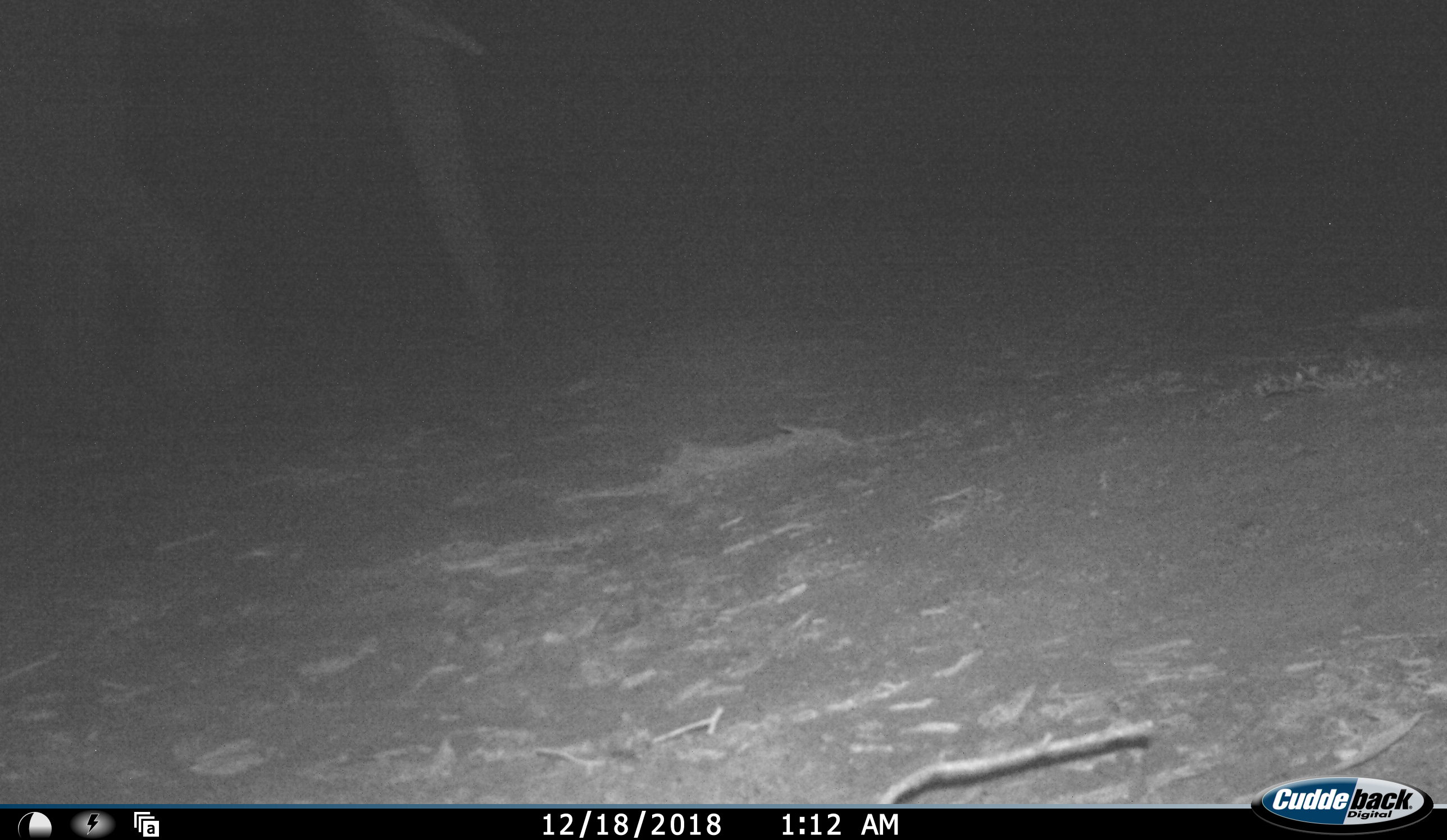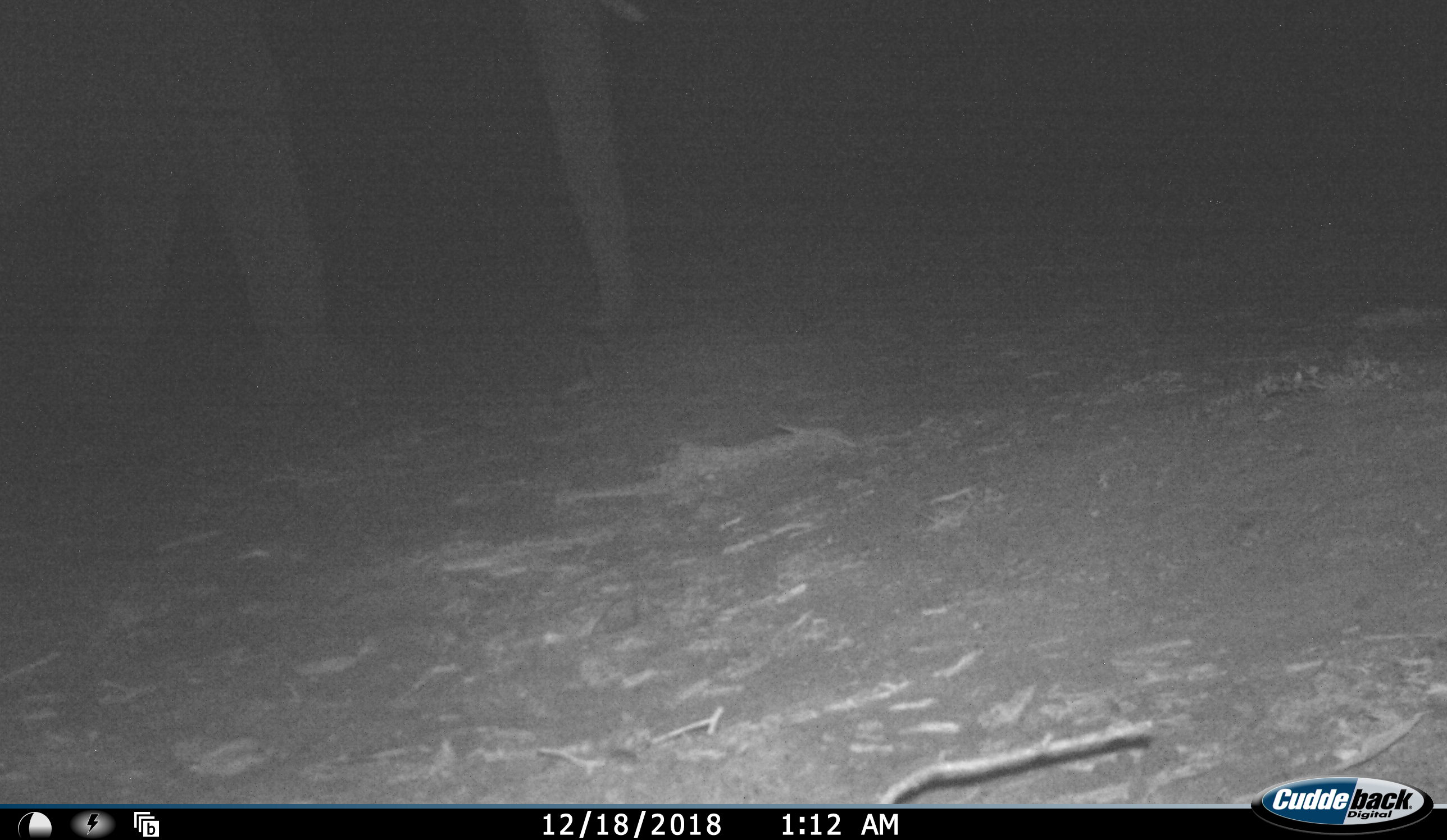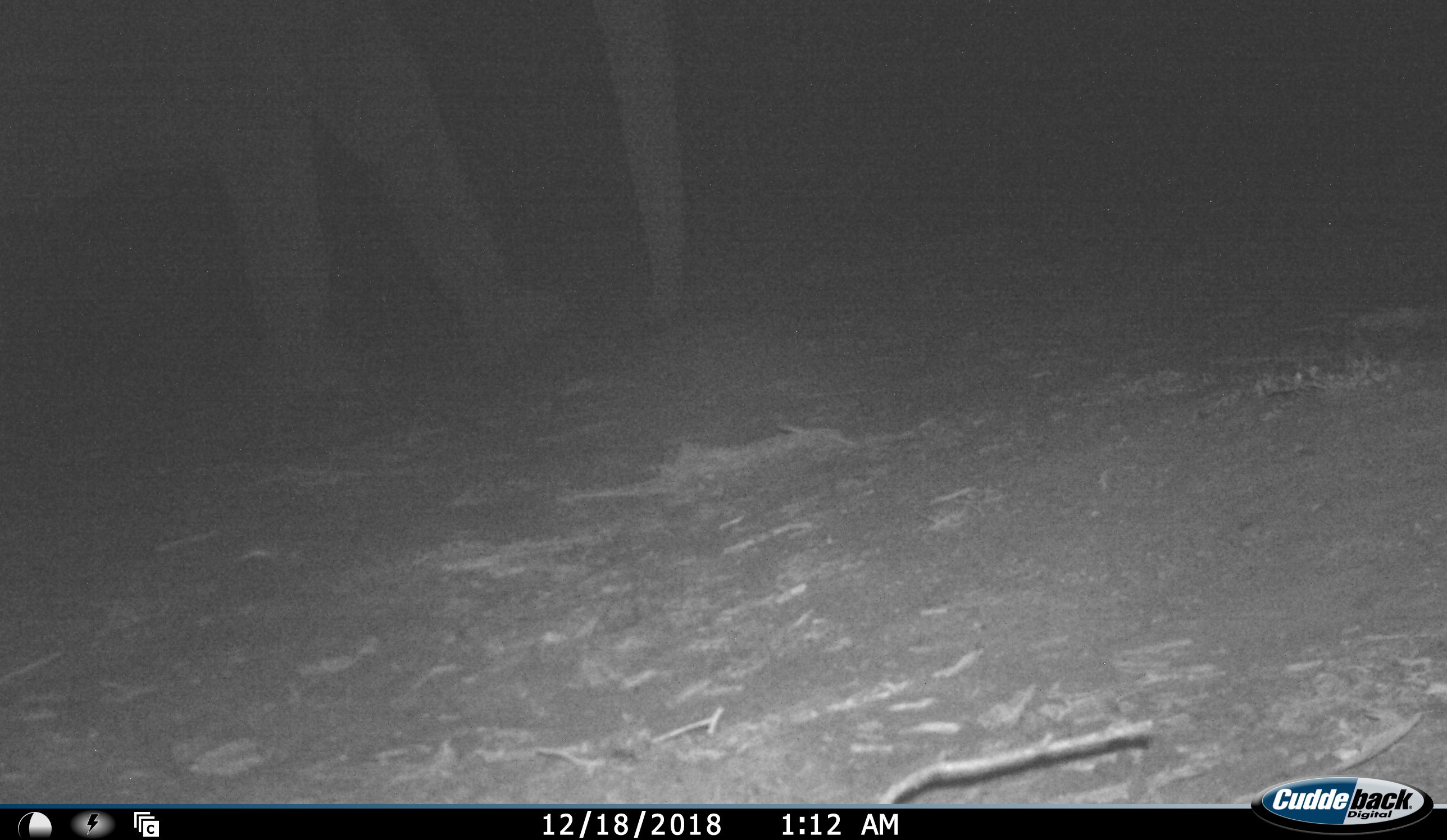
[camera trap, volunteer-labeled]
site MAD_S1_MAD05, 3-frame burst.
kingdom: Animalia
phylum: Chordata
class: Mammalia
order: Proboscidea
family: Elephantidae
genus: Loxodonta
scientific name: Loxodonta africana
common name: african bush elephant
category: elephant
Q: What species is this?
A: Elephant (african bush elephant) (Loxodonta africana).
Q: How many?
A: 1.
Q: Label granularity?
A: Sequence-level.